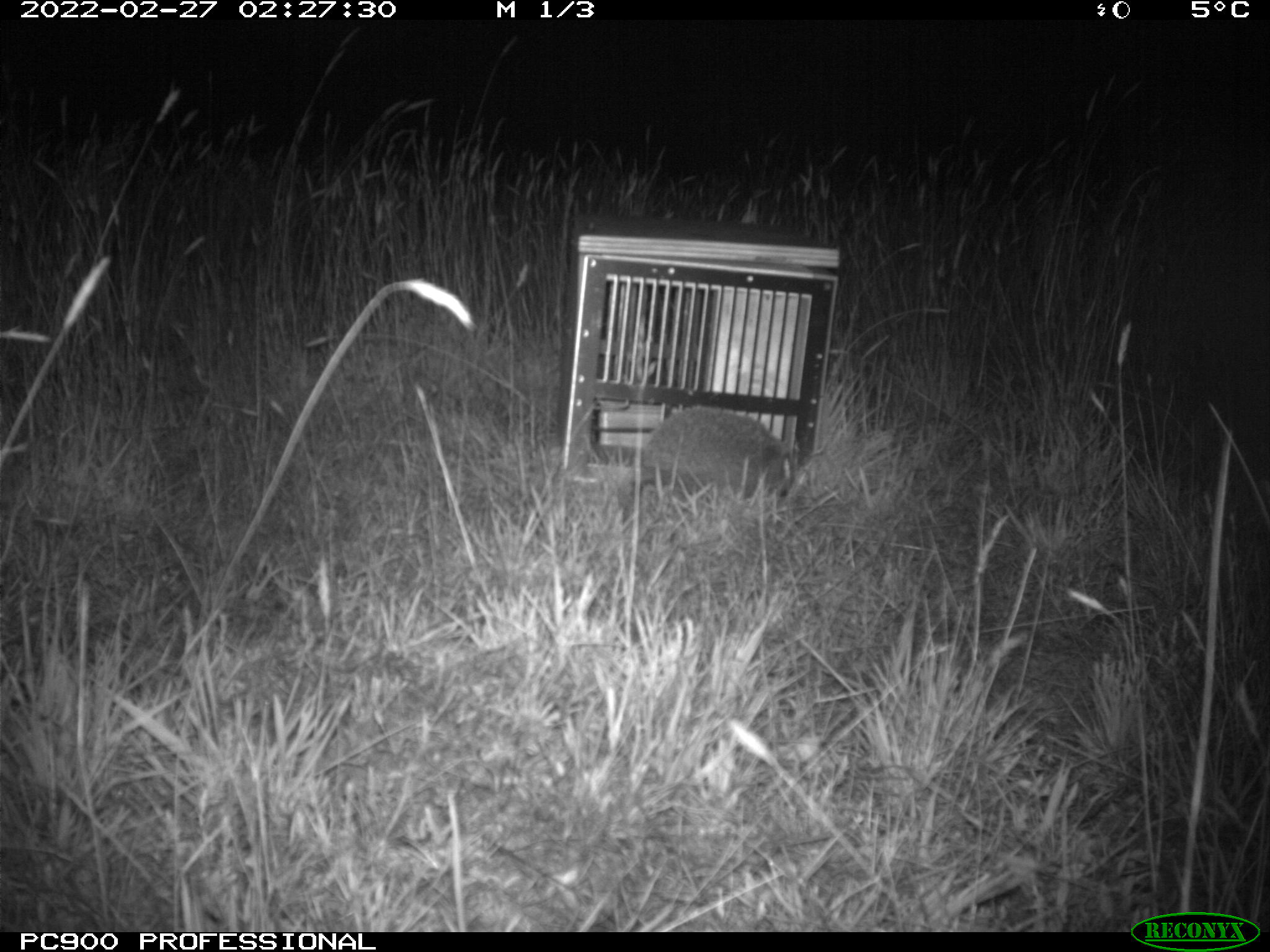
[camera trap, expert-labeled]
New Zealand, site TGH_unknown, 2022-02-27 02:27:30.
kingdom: Animalia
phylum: Chordata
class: Mammalia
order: Eulipotyphla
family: Erinaceidae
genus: Erinaceus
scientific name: Erinaceus europaeus europaeus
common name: european hedgehog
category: hedgehog